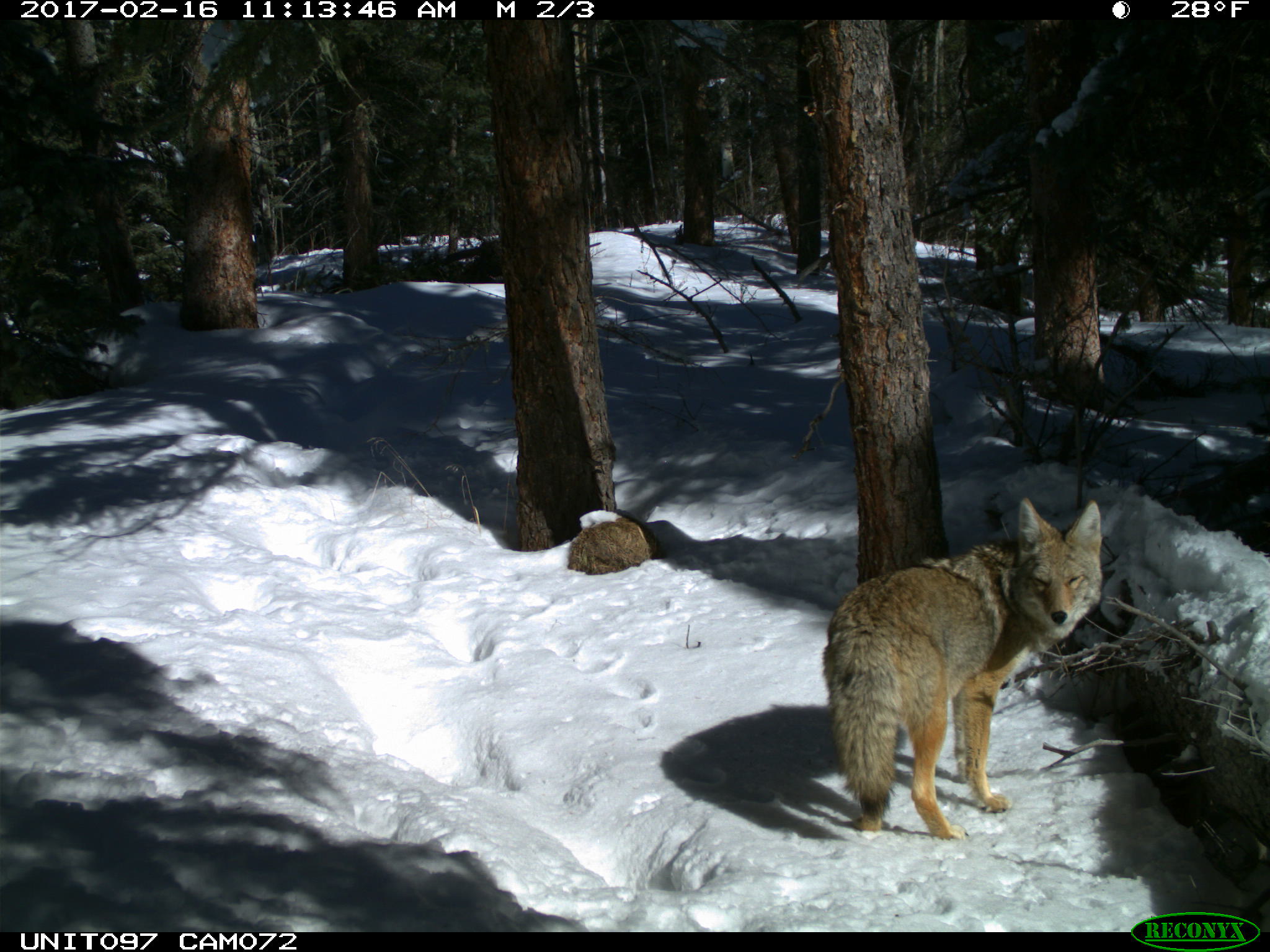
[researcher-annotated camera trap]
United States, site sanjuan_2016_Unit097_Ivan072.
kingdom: Animalia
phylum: Chordata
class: Mammalia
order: Carnivora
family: Canidae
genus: Canis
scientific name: Canis latrans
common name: coyote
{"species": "Canis latrans (coyote)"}